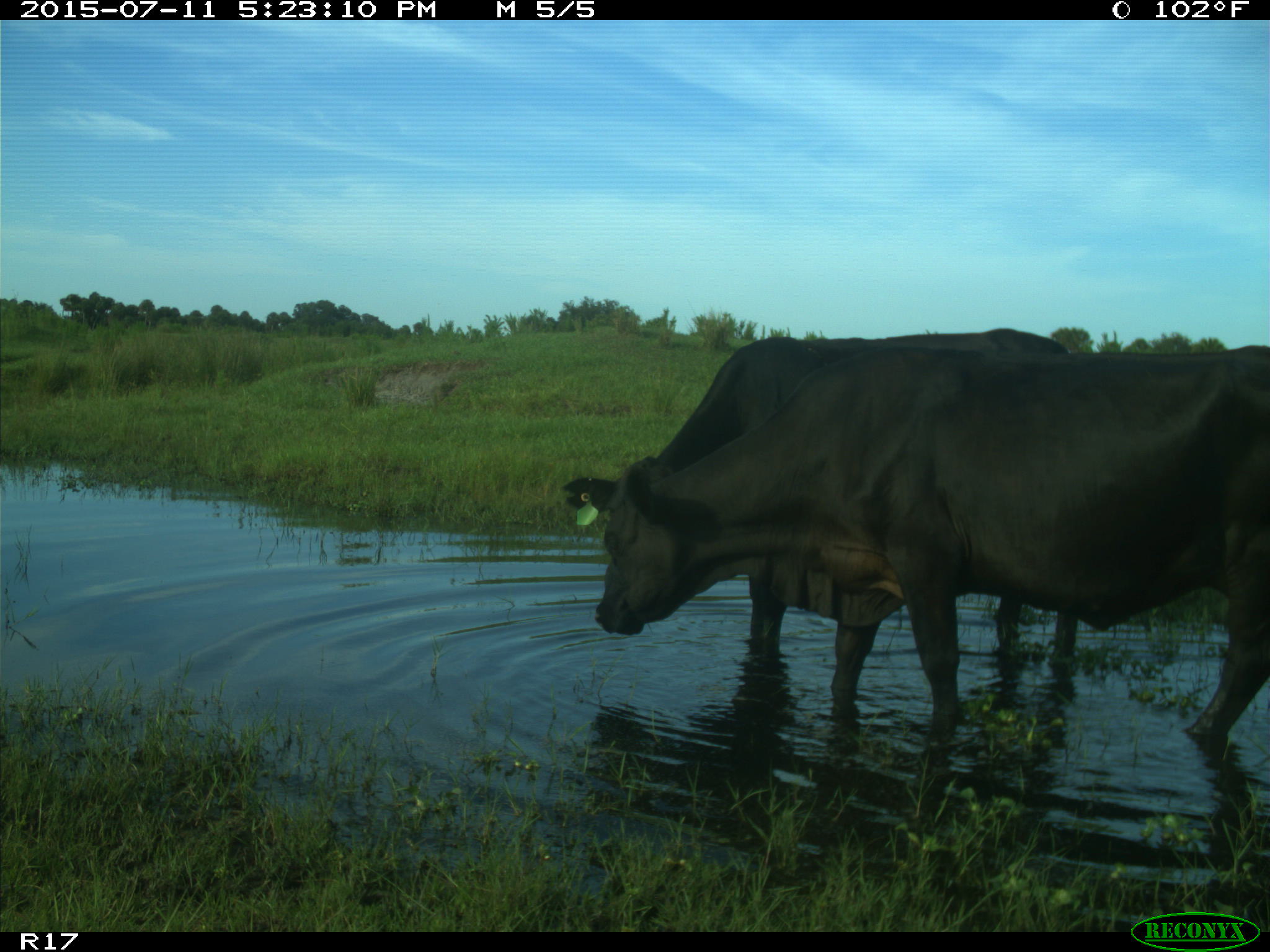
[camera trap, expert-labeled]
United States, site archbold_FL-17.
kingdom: Animalia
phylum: Chordata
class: Mammalia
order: Artiodactyla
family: Bovidae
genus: Bos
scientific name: Bos taurus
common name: domestic cow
Bos taurus (domestic cow).